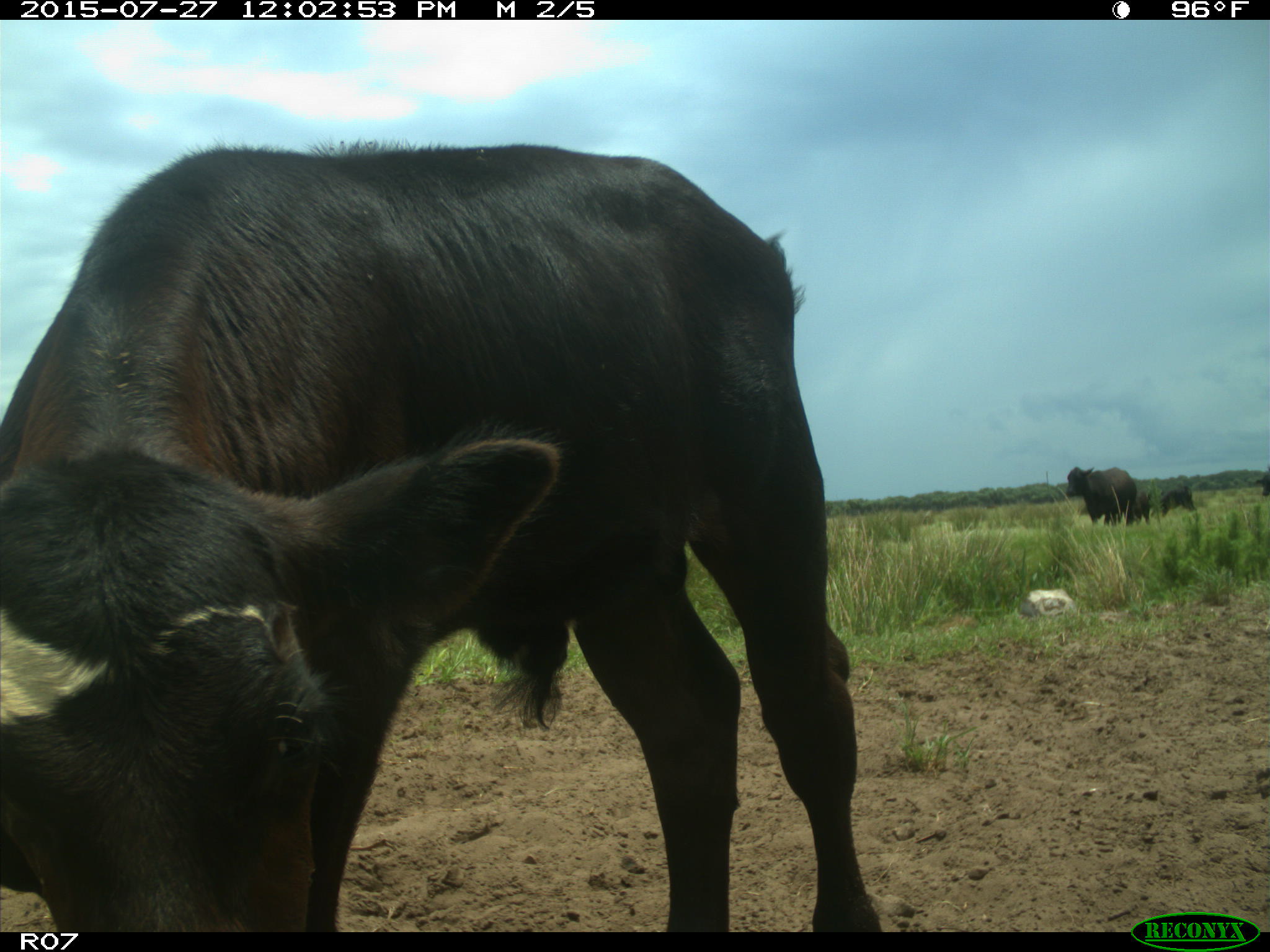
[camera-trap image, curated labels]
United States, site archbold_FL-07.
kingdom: Animalia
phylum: Chordata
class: Mammalia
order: Artiodactyla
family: Bovidae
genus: Bos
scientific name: Bos taurus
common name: domestic cow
Bos taurus (domestic cow).